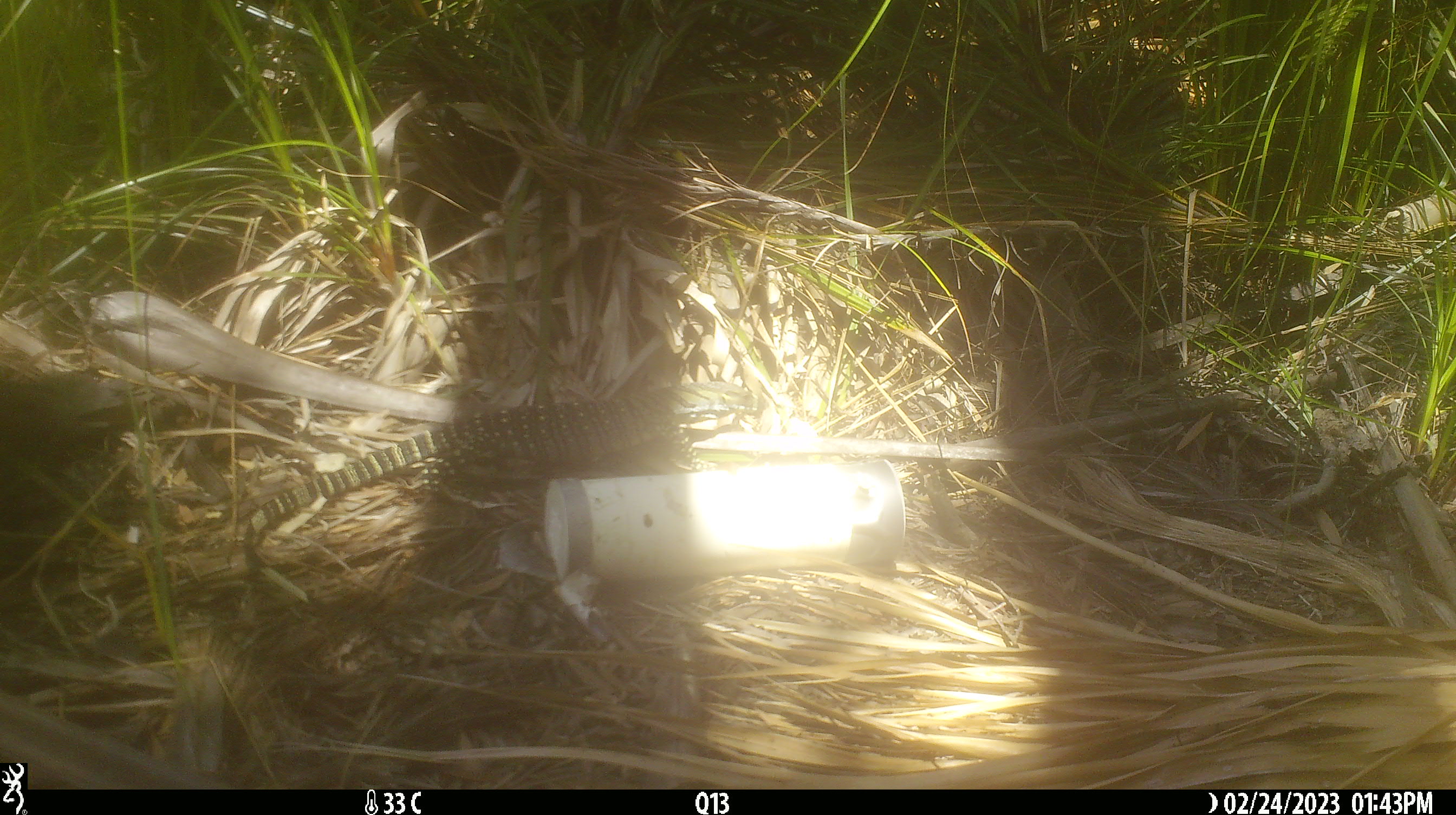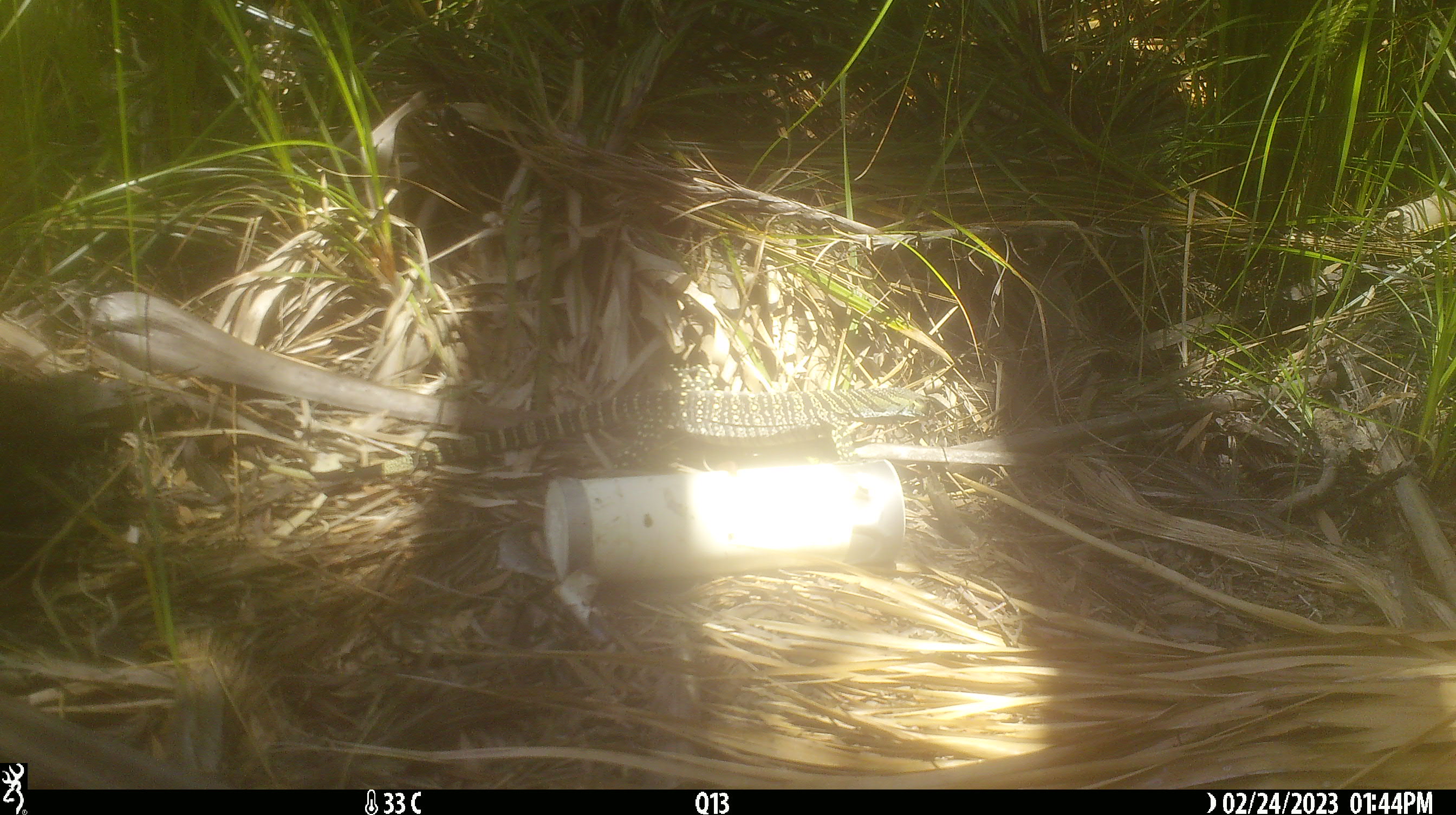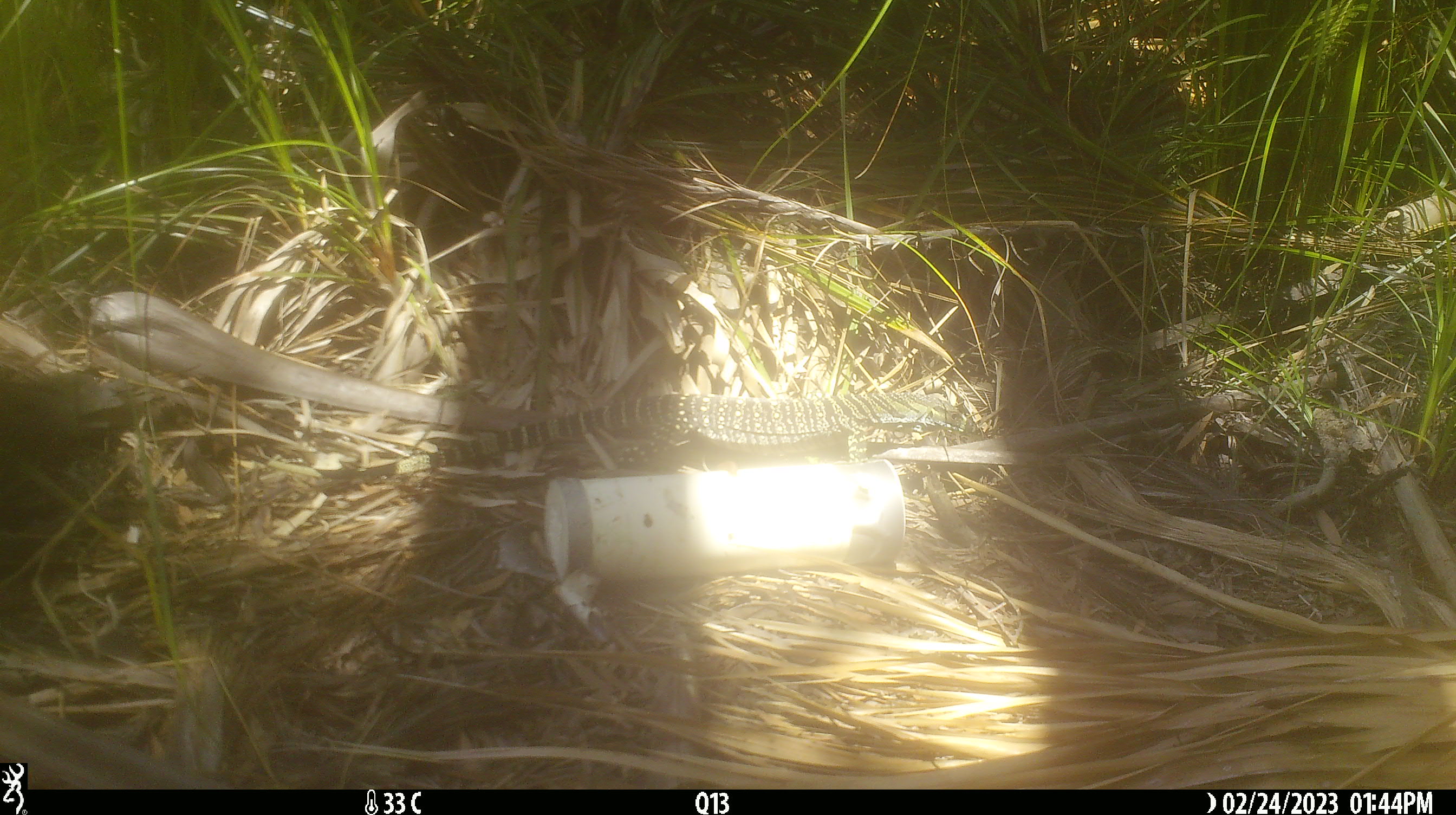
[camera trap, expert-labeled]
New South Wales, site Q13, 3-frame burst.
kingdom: Animalia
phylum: Chordata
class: Reptilia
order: Squamata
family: Varanidae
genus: Varanus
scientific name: Varanus varius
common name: lace monitor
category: goanna